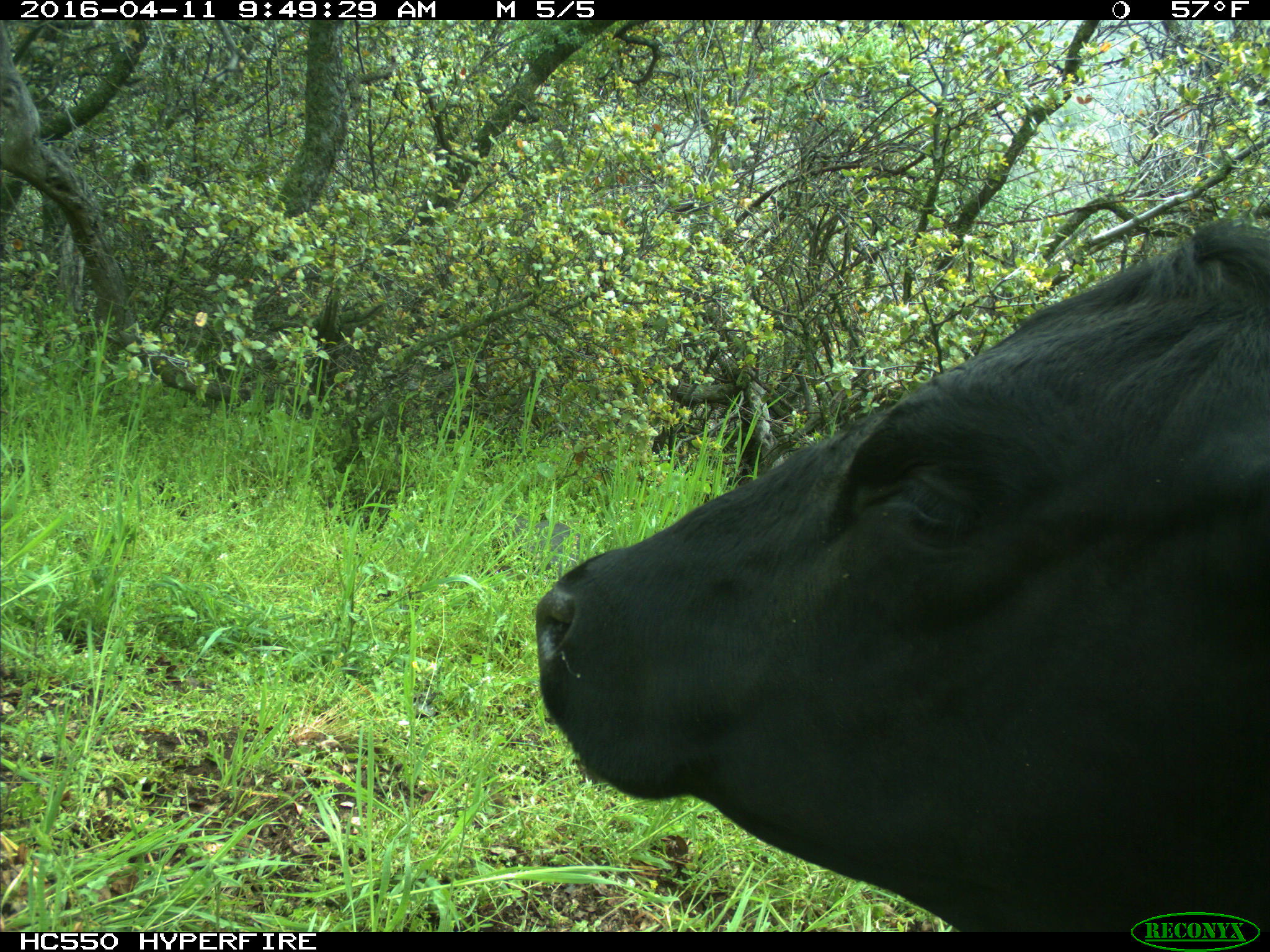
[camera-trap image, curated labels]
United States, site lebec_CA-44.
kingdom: Animalia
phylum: Chordata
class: Mammalia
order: Artiodactyla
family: Bovidae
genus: Bos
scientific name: Bos taurus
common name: domestic cow